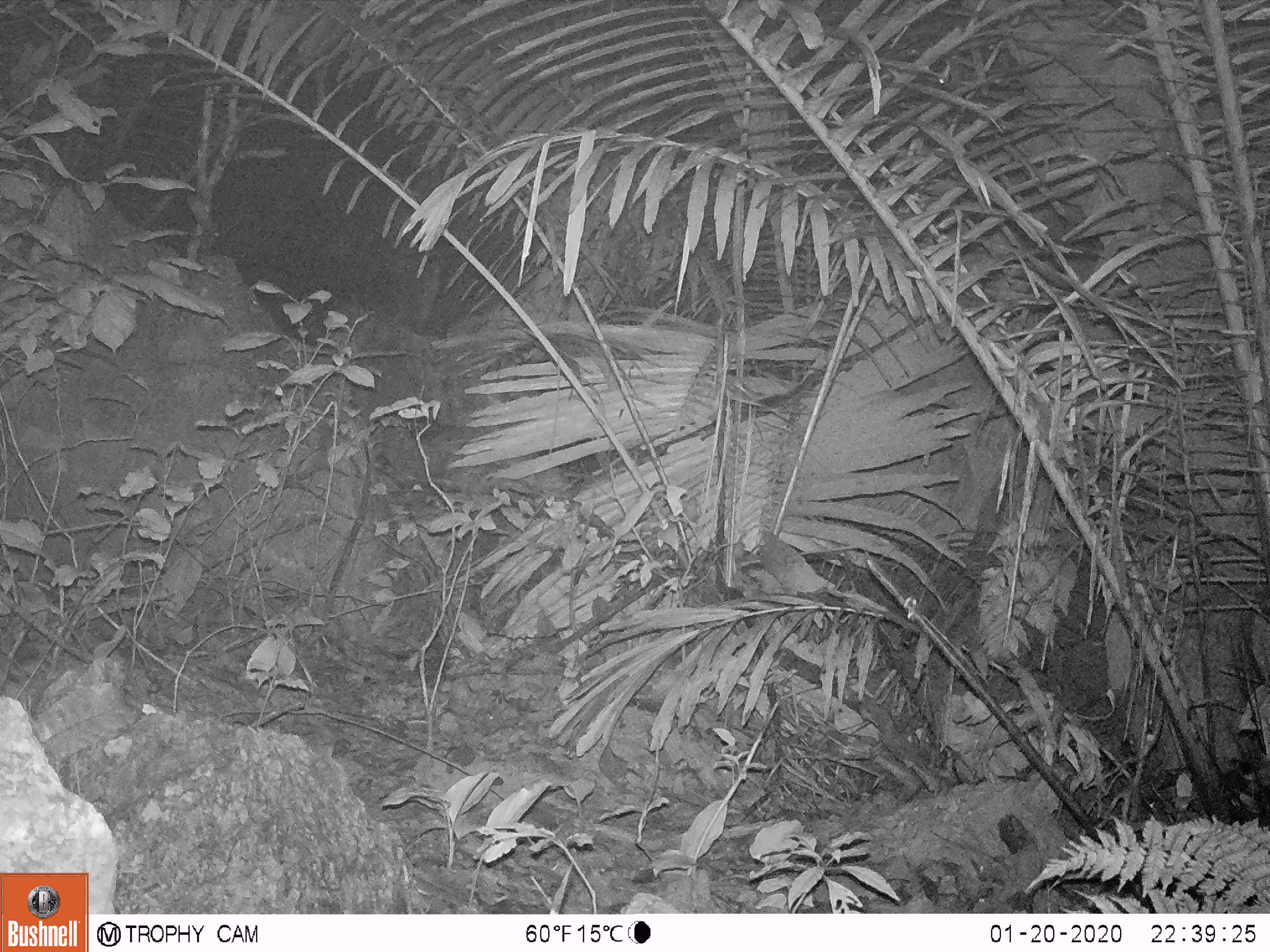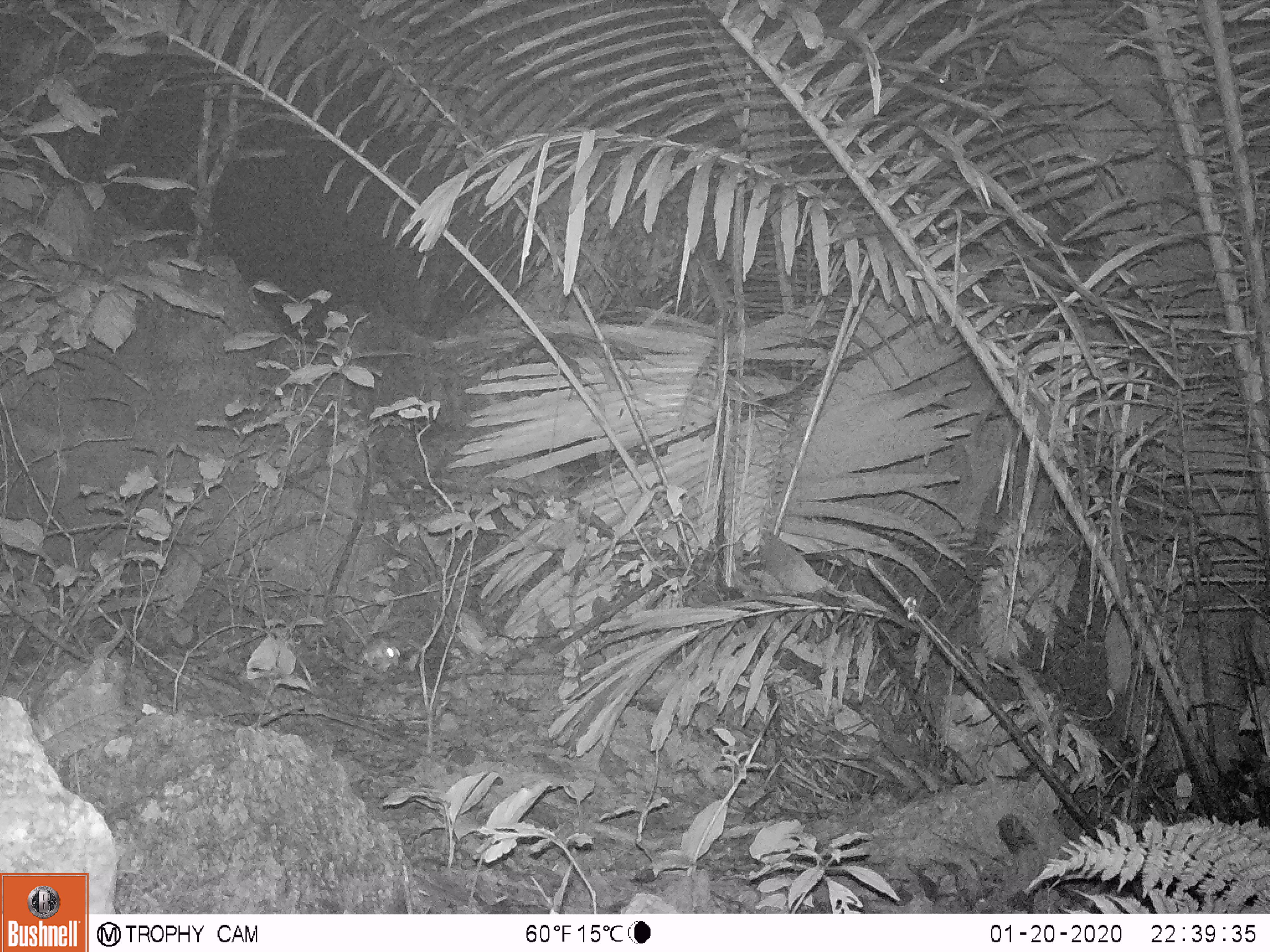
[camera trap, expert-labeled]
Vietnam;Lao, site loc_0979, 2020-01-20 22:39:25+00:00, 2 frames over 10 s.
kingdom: Animalia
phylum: Chordata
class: Mammalia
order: Rodentia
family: Muridae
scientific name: Muridae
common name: old-world mice and rats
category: unidentified murid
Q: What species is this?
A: Unidentified murid (old-world mice and rats) (Muridae).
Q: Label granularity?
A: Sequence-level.